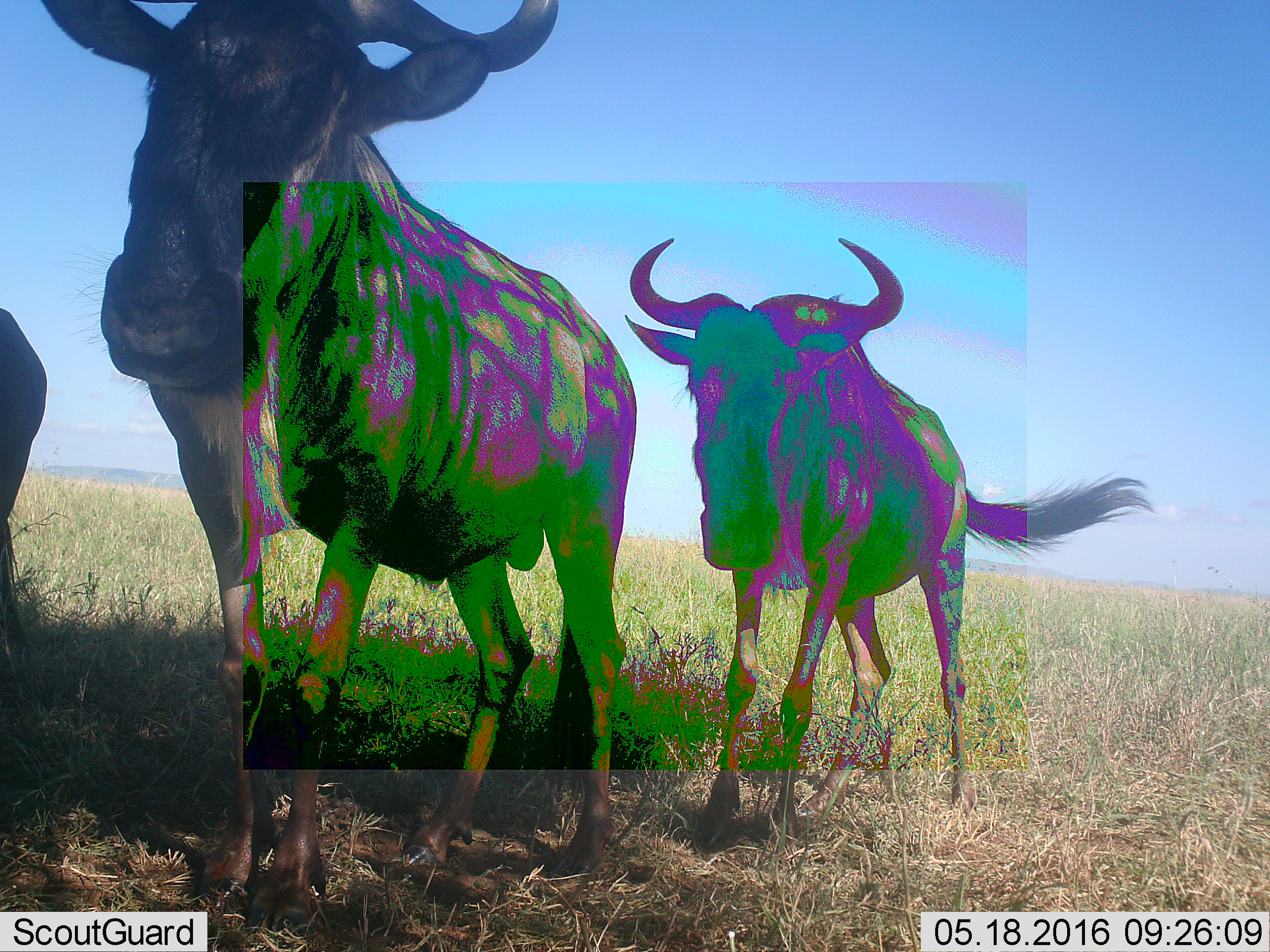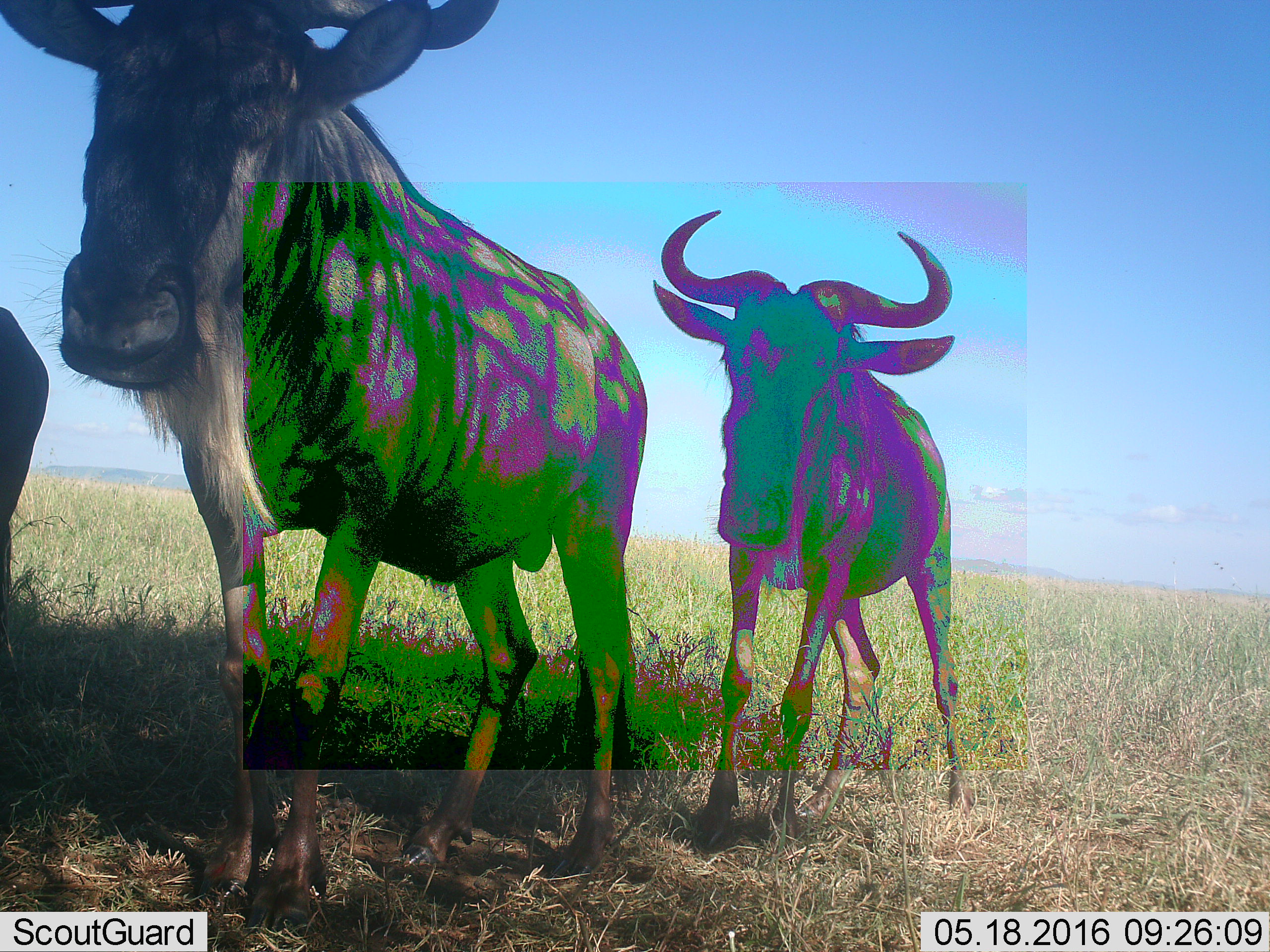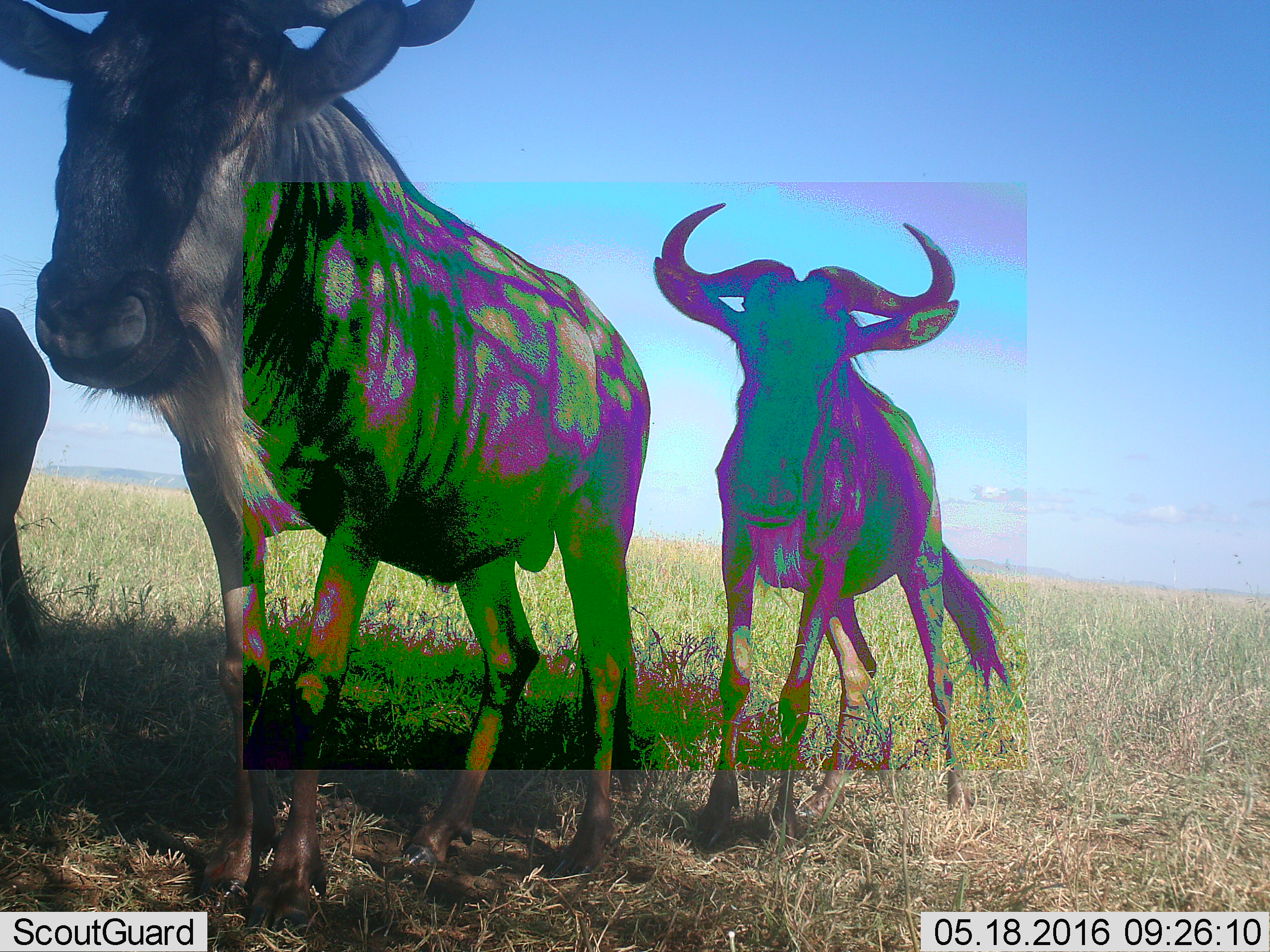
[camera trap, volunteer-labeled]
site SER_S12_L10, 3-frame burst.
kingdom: Animalia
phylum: Chordata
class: Mammalia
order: Artiodactyla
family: Bovidae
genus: Connochaetes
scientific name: Connochaetes taurinus taurinus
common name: blue wildebeest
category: wildebeestblue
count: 3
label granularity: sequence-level